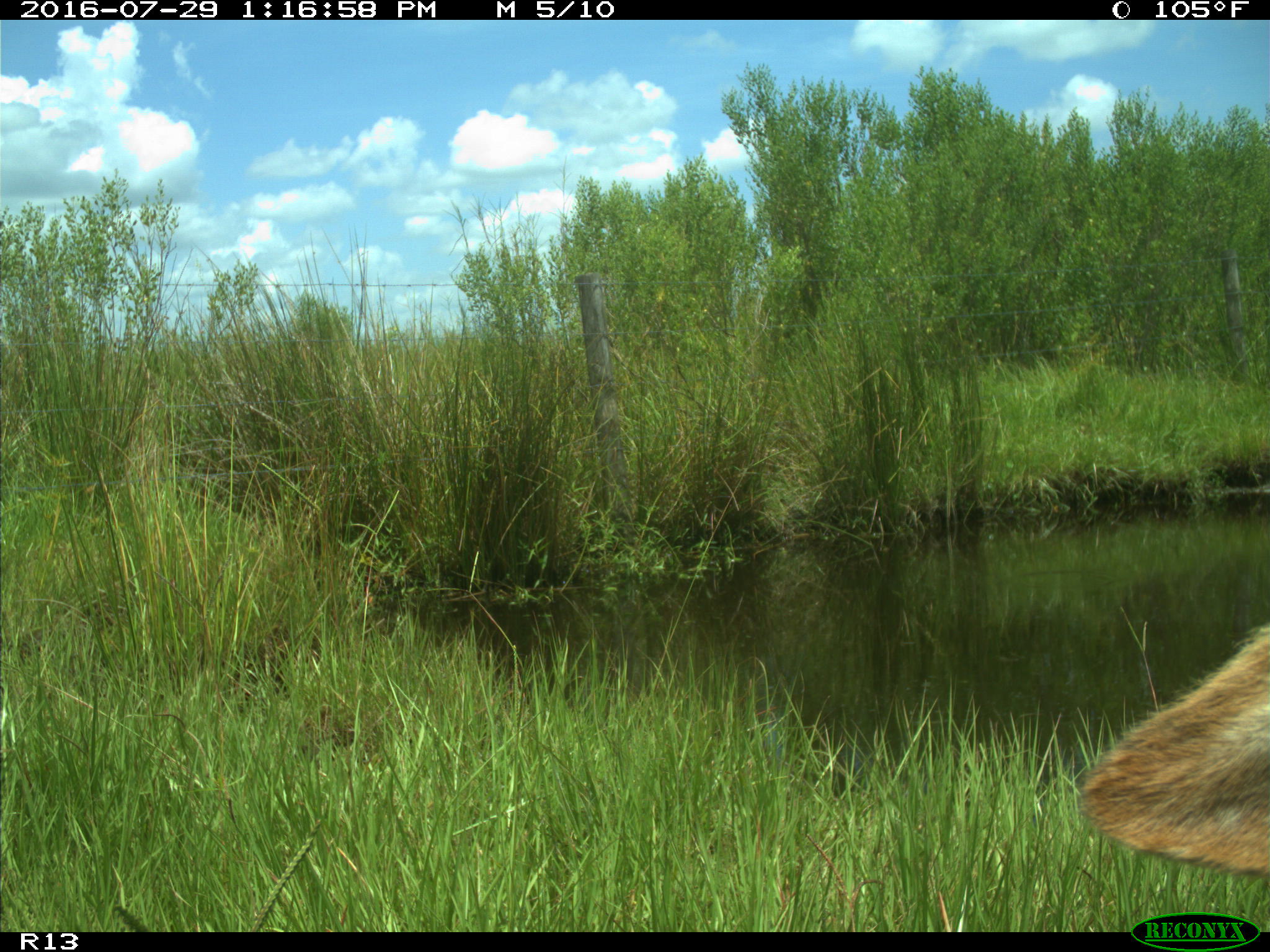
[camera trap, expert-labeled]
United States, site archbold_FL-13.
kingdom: Animalia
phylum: Chordata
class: Mammalia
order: Artiodactyla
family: Bovidae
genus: Bos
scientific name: Bos taurus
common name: domestic cow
Bos taurus (domestic cow).